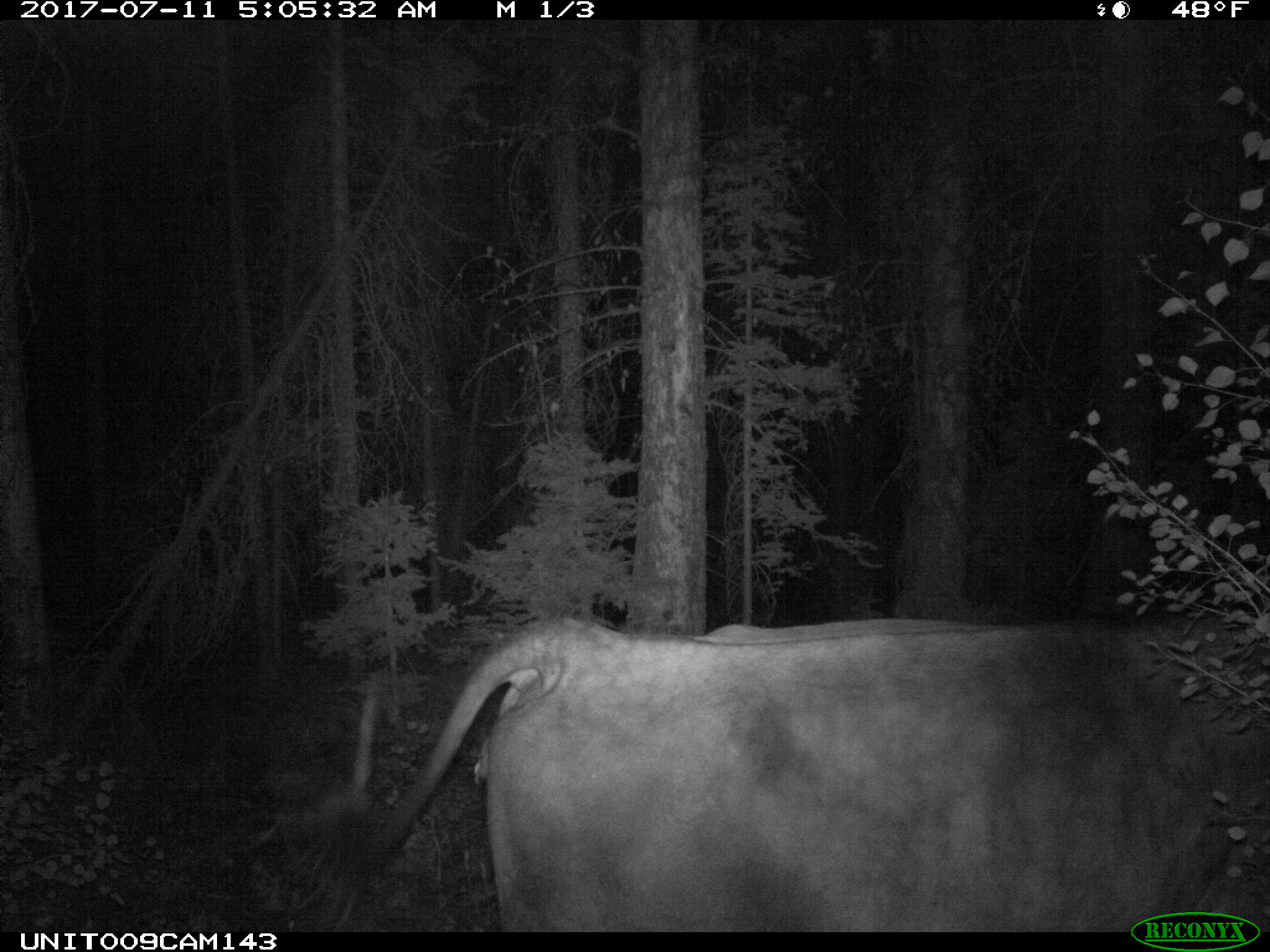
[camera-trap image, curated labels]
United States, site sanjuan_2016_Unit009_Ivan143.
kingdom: Animalia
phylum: Chordata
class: Mammalia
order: Artiodactyla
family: Bovidae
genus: Bos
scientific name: Bos taurus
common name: domestic cow